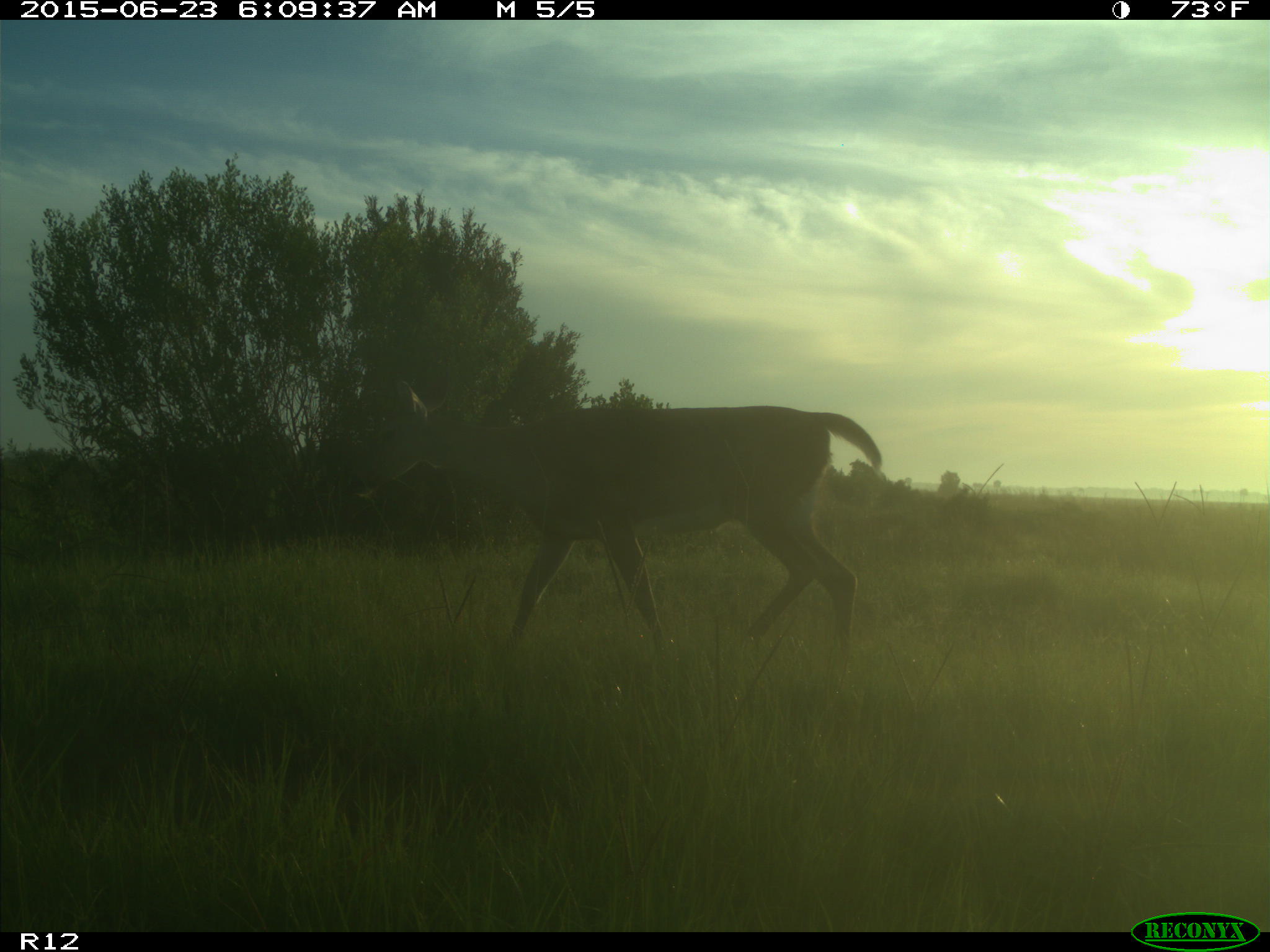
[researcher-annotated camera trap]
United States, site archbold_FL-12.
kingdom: Animalia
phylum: Chordata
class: Mammalia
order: Artiodactyla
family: Cervidae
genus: Odocoileus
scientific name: Odocoileus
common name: deer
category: unidentified deer